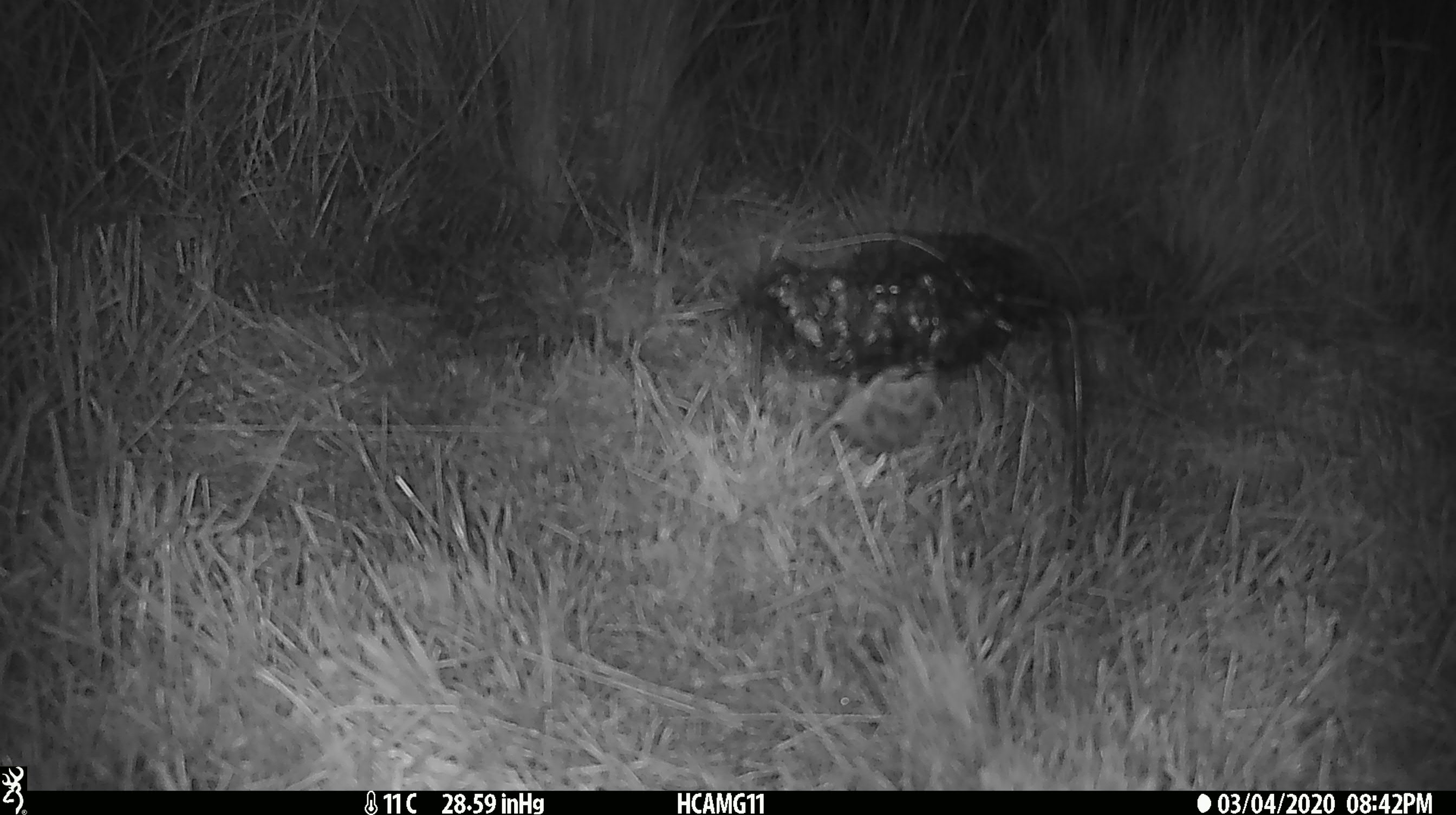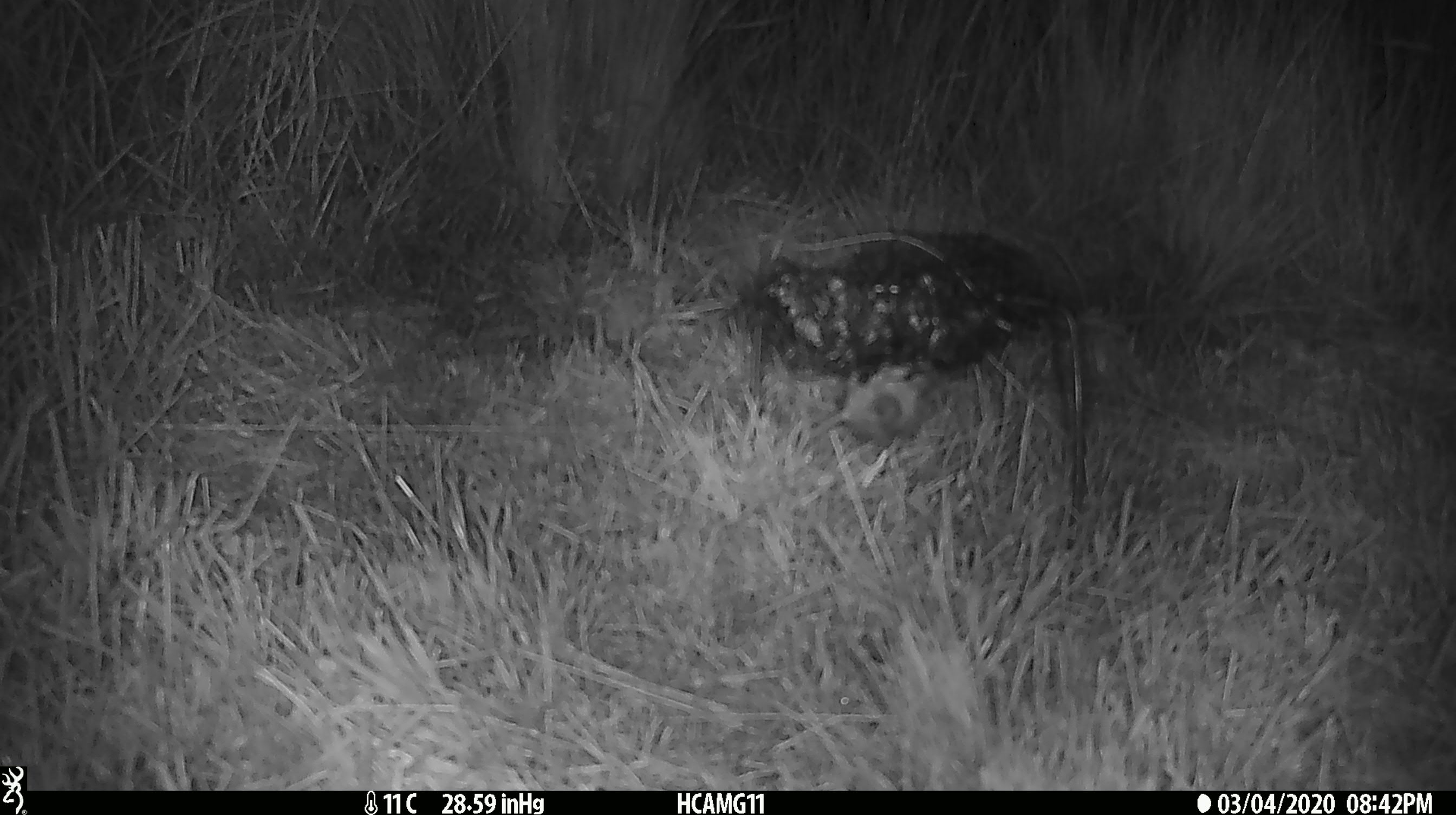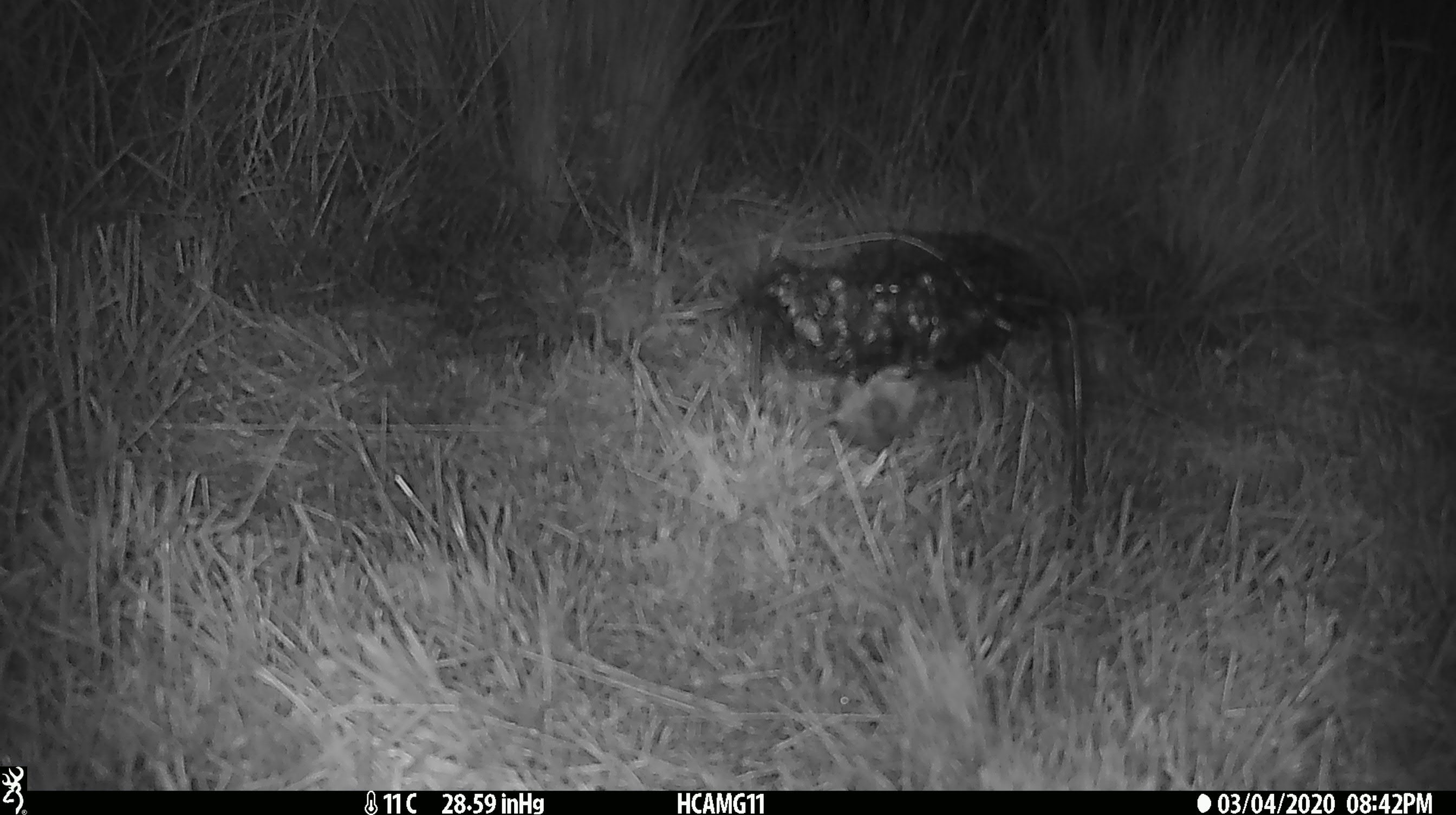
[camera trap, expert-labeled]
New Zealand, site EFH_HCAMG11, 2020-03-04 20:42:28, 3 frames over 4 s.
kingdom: Animalia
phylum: Chordata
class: Mammalia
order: Rodentia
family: Muridae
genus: Mus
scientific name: Mus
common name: mouse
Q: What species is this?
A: Mouse (Mus).